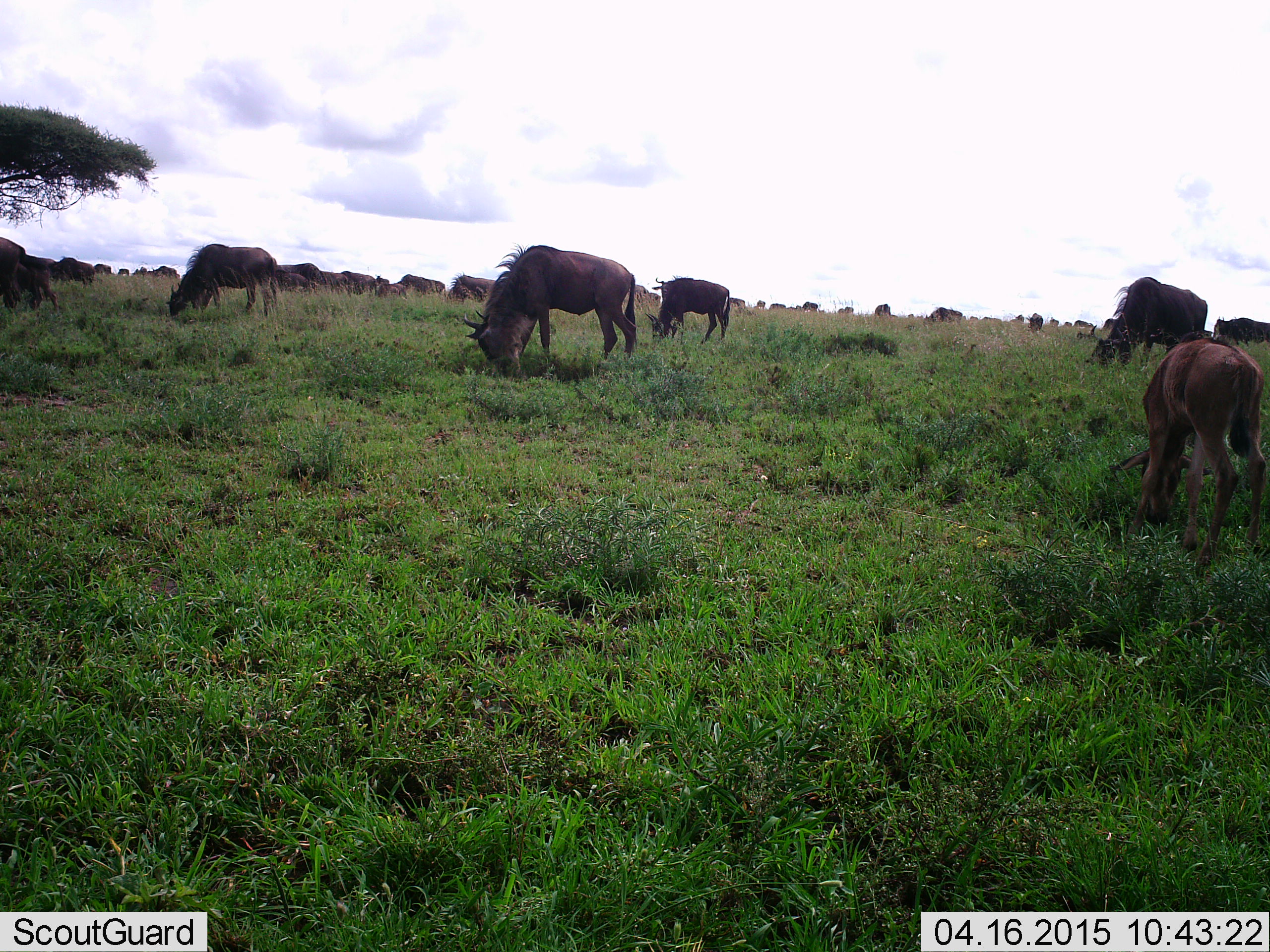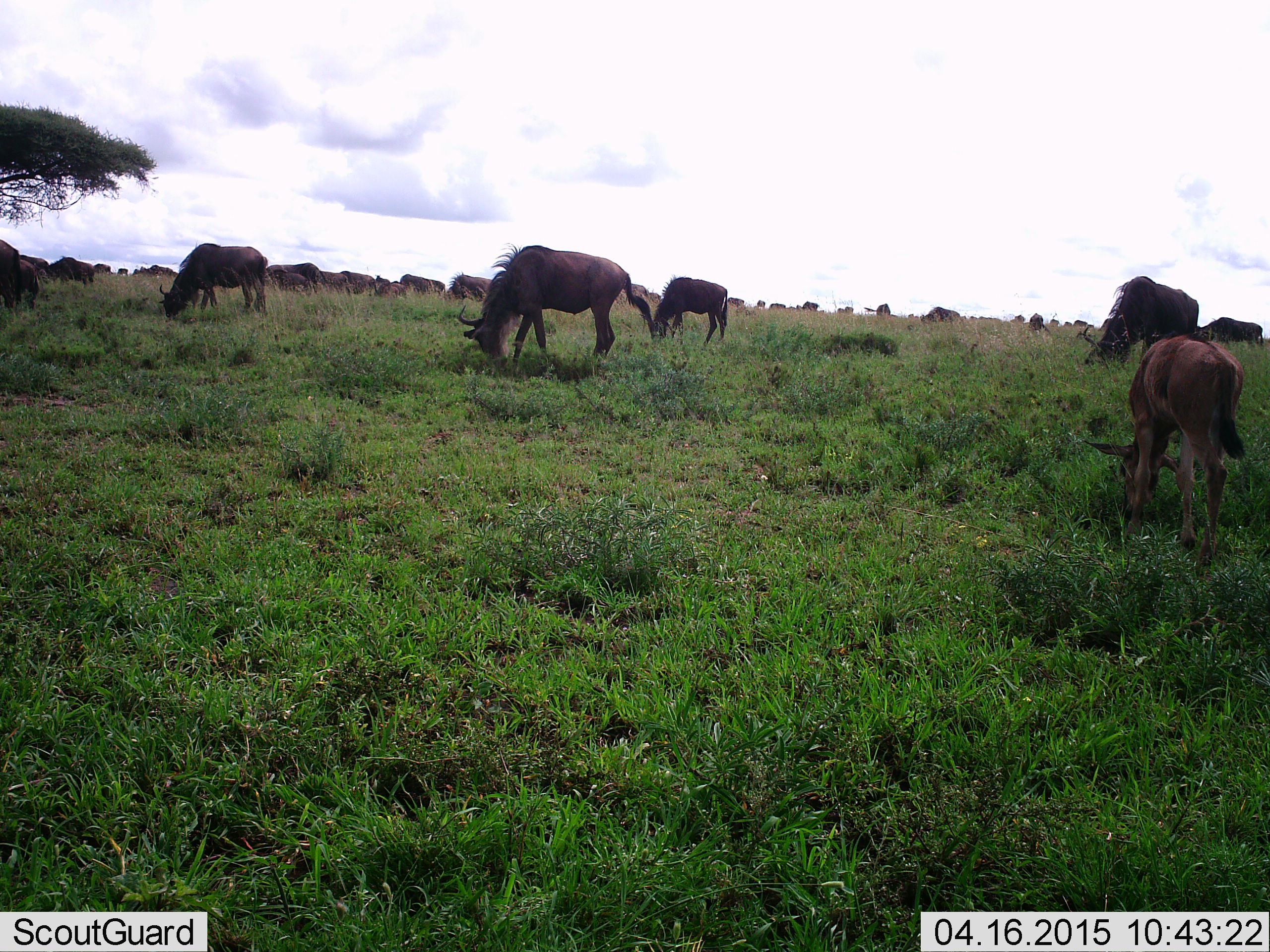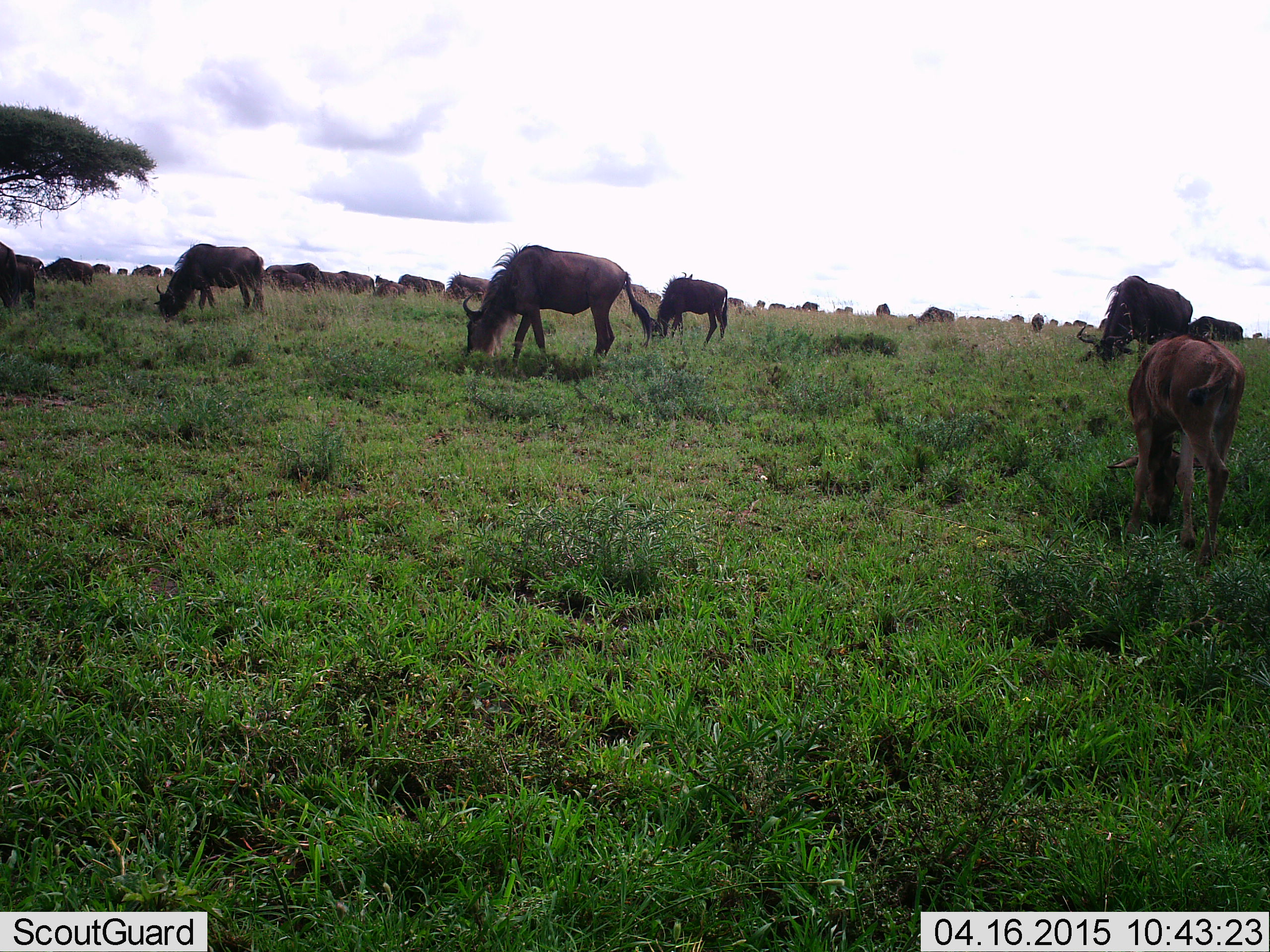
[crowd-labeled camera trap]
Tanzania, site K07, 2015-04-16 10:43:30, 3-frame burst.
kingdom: Animalia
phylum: Chordata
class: Mammalia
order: Artiodactyla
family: Bovidae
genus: Connochaetes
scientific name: Connochaetes taurinus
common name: blue wildebeest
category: wildebeest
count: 11-50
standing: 27%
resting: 9%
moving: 18%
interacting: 9%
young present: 45%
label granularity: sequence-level